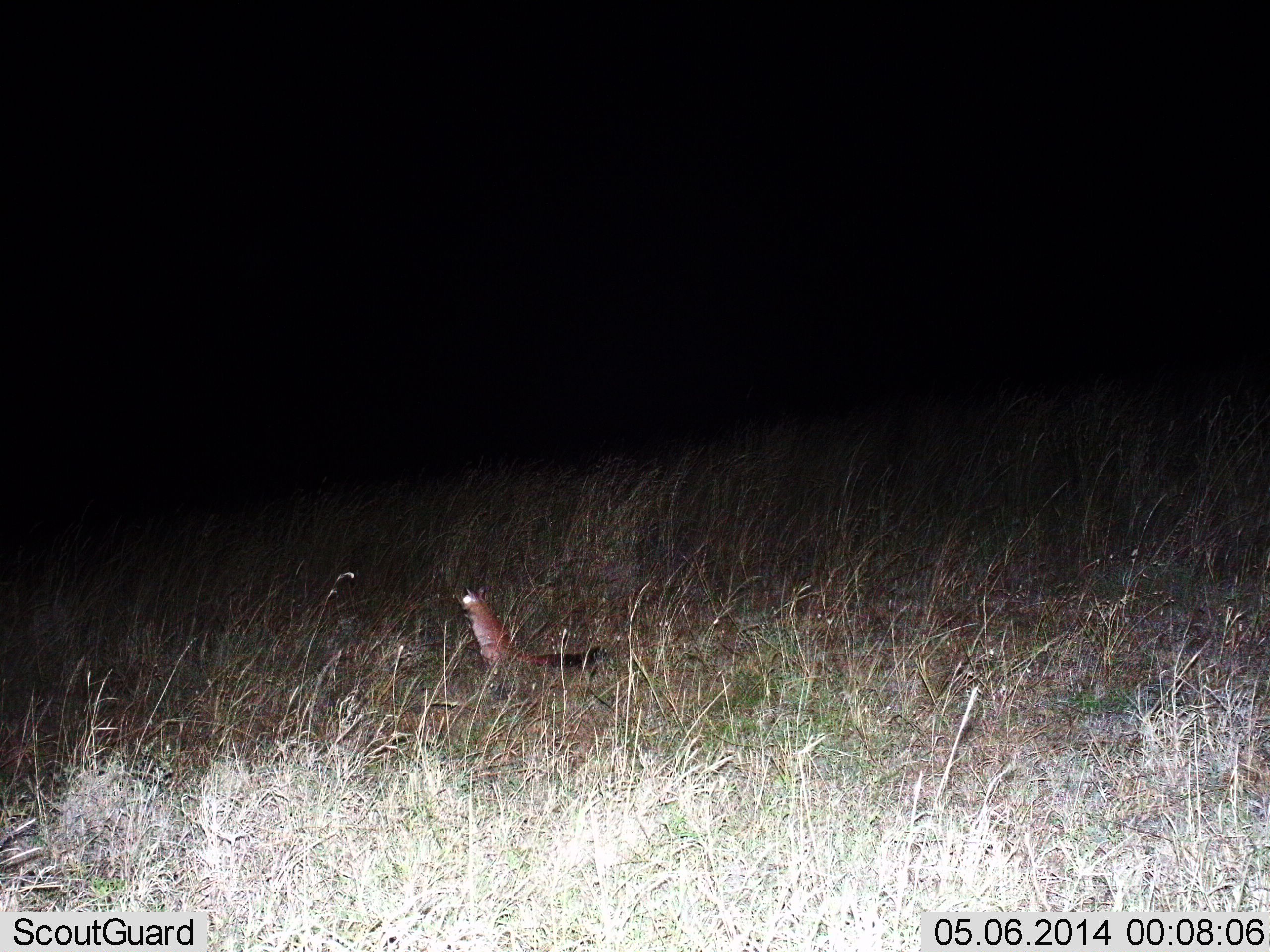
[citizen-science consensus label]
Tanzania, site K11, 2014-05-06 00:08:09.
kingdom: Animalia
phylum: Chordata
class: Mammalia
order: Rodentia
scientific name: Rodentia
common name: rodents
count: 1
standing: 100%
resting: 0%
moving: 0%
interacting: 0%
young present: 0%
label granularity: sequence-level